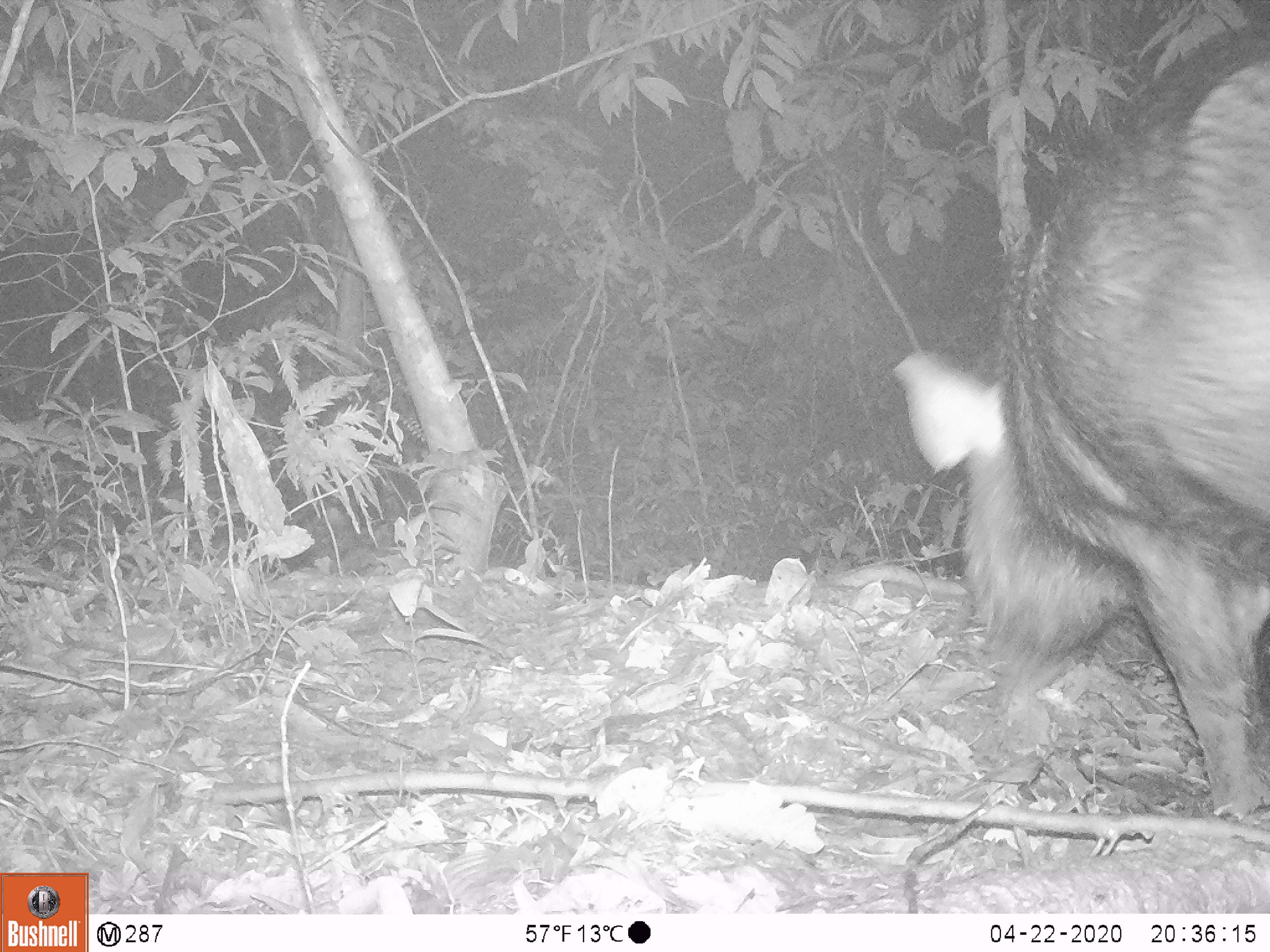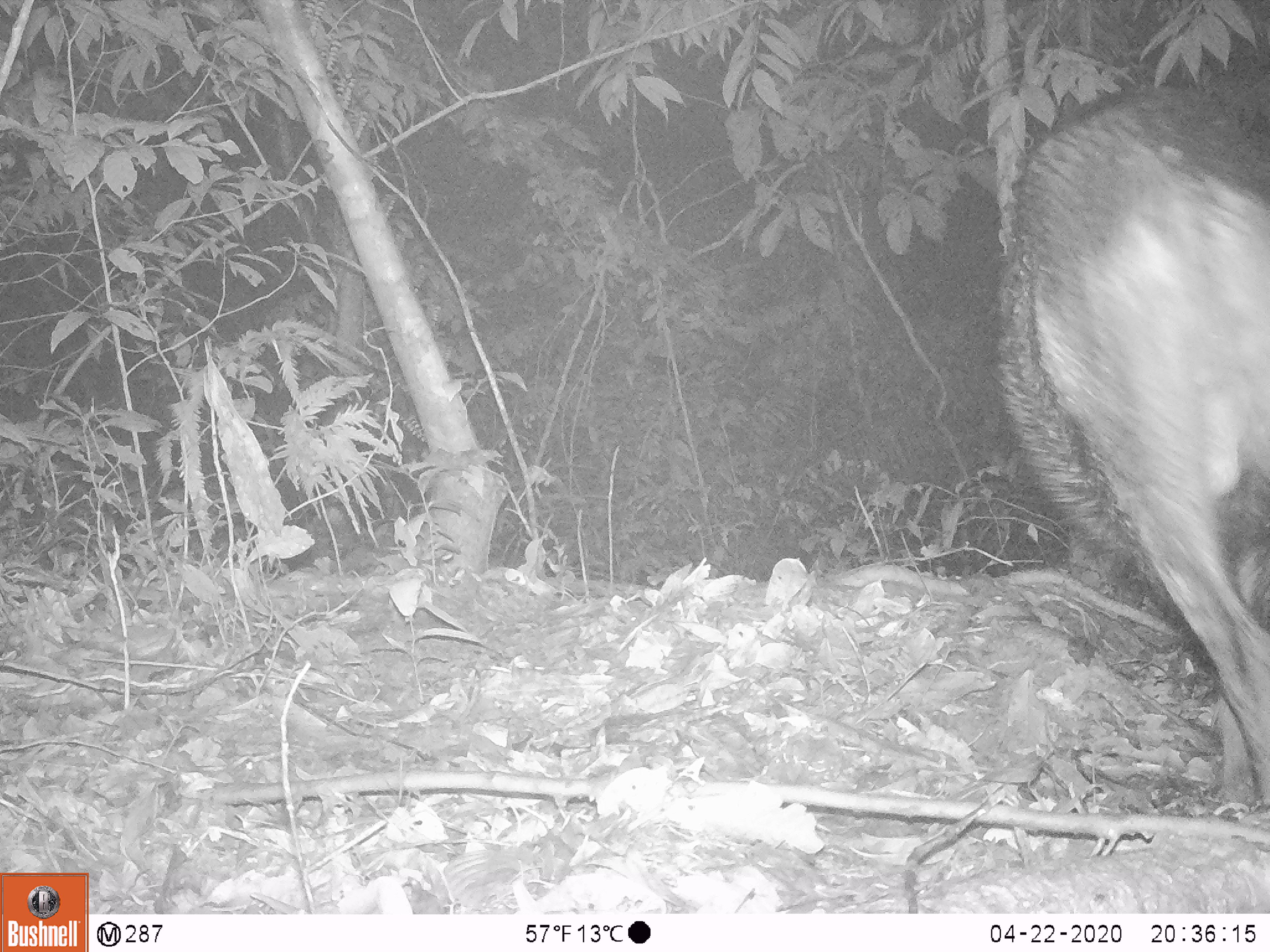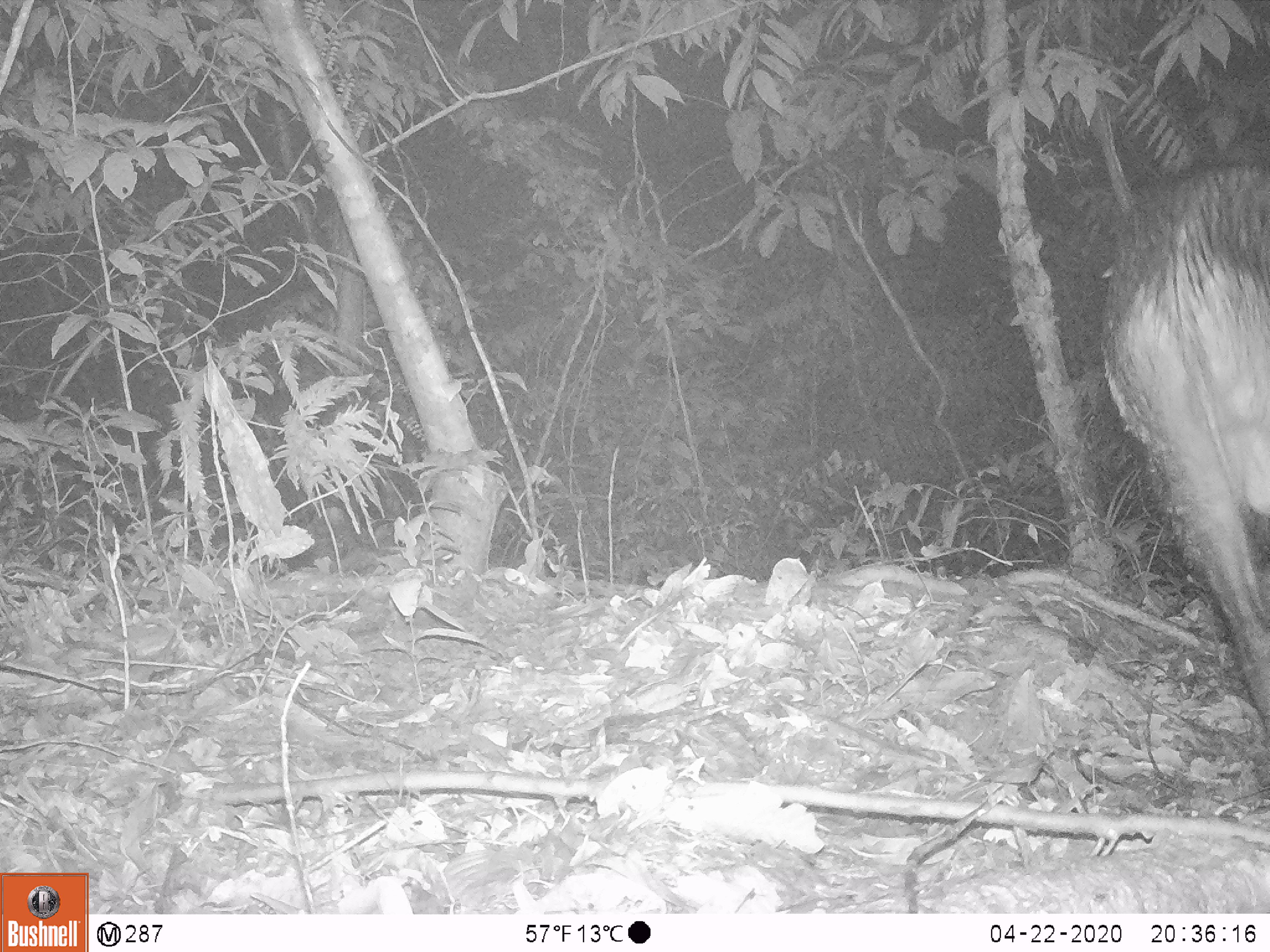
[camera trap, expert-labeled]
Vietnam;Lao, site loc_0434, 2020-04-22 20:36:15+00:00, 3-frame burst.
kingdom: Animalia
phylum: Chordata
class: Mammalia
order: Artiodactyla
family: Suidae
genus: Sus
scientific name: Sus scrofa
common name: eurasian wild pig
Eurasian wild pig (Sus scrofa). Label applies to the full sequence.